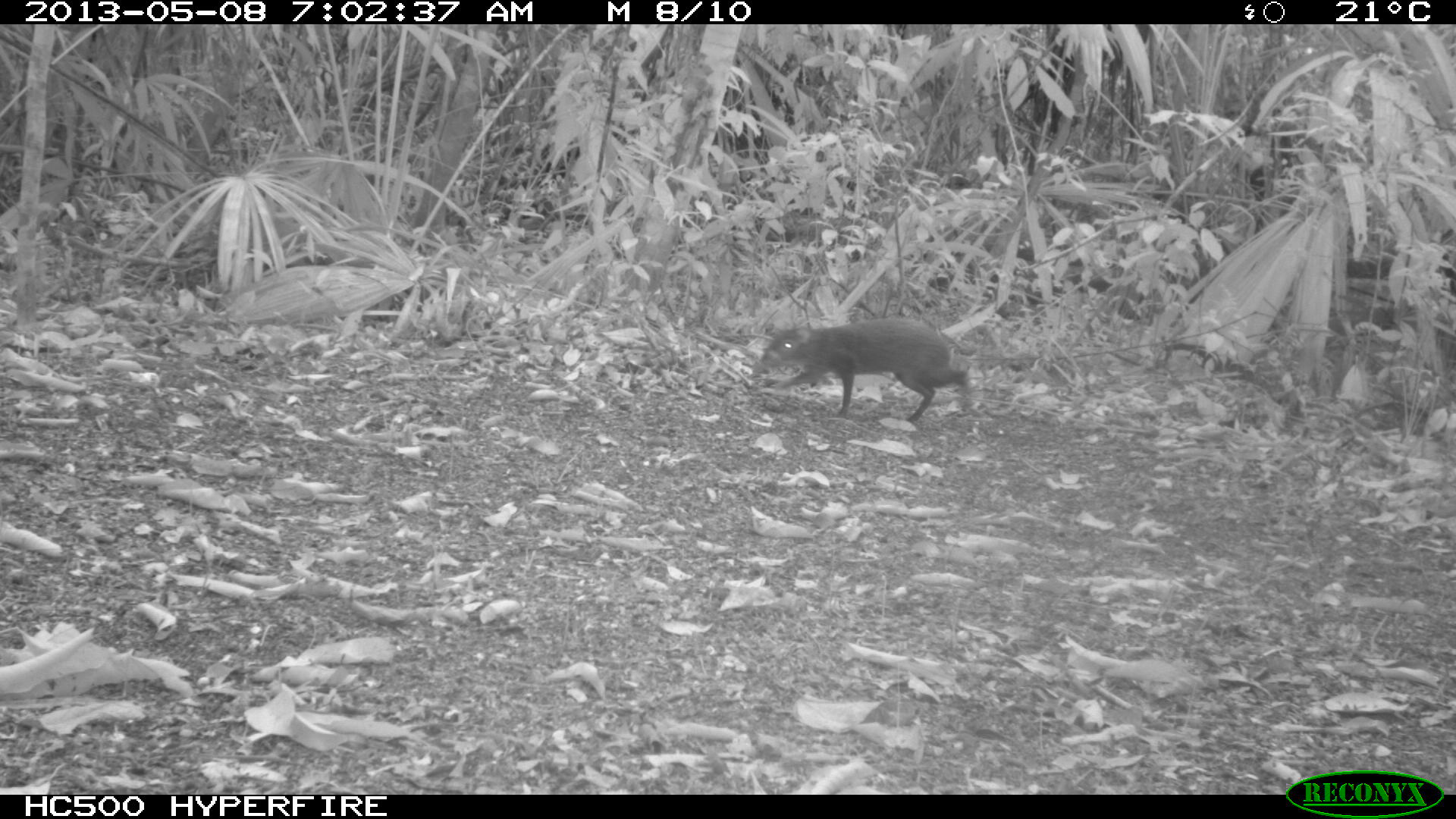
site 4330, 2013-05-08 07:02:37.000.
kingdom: Animalia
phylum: Chordata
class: Mammalia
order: Rodentia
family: Dasyproctidae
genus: Dasyprocta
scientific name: Dasyprocta punctata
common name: central american agouti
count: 1